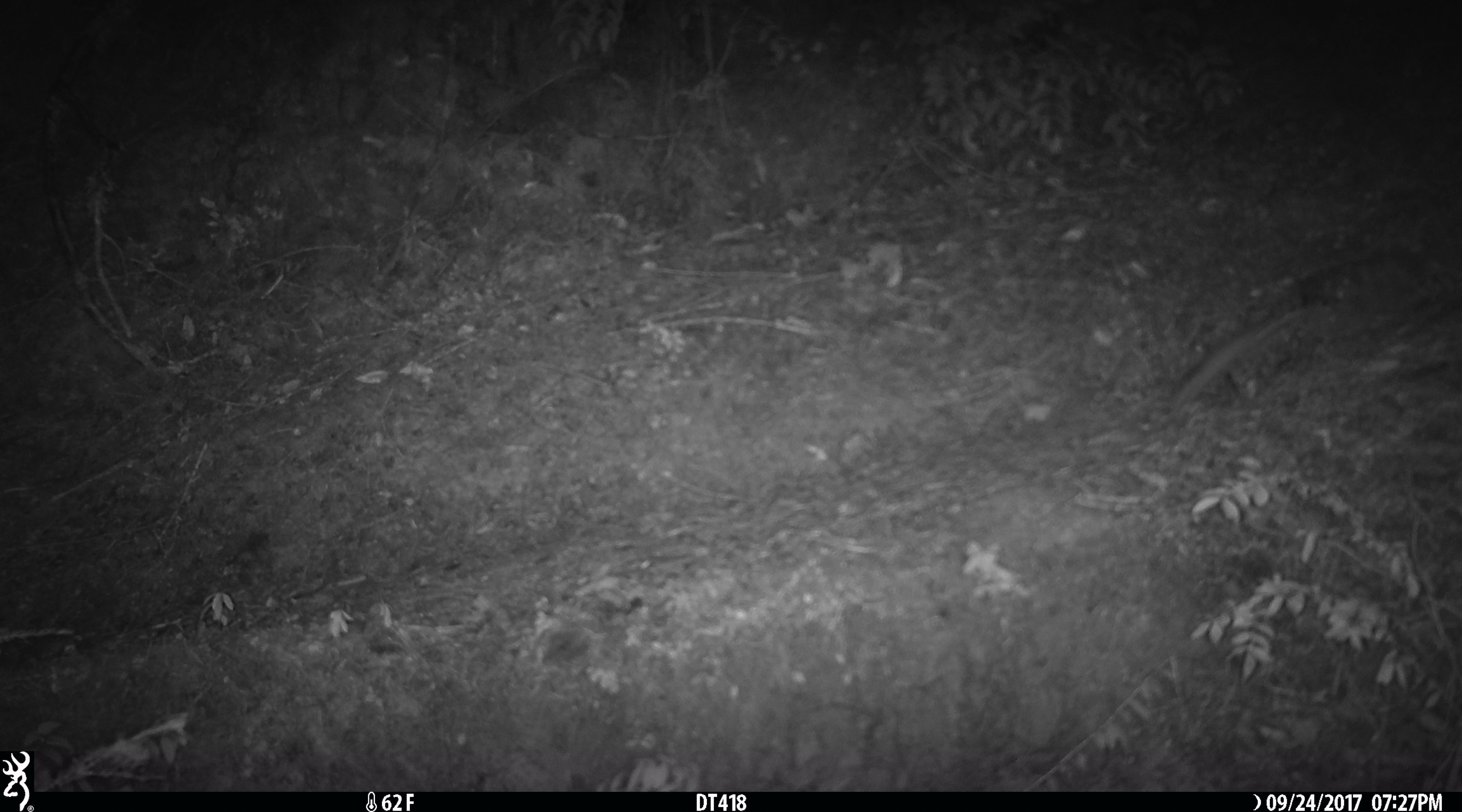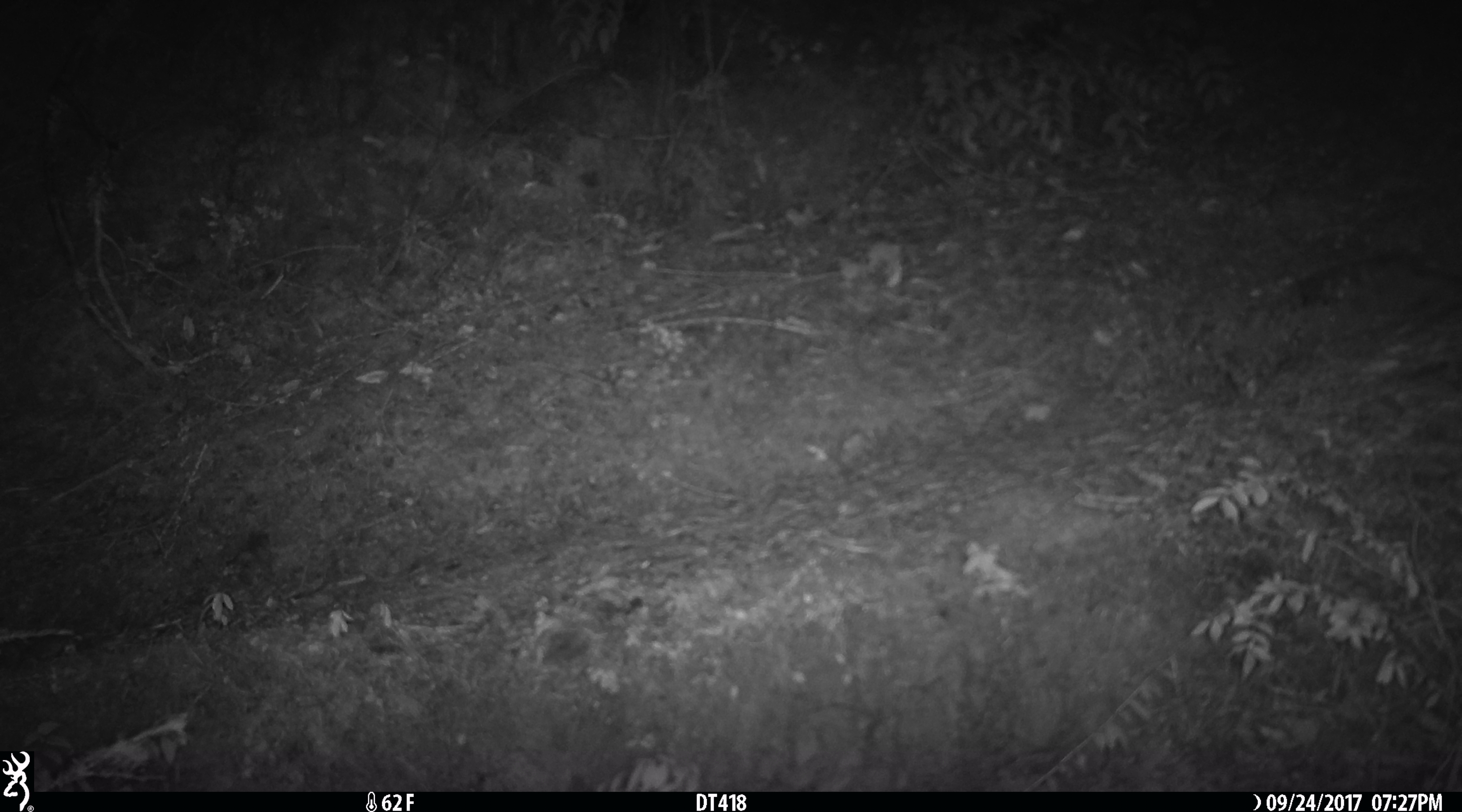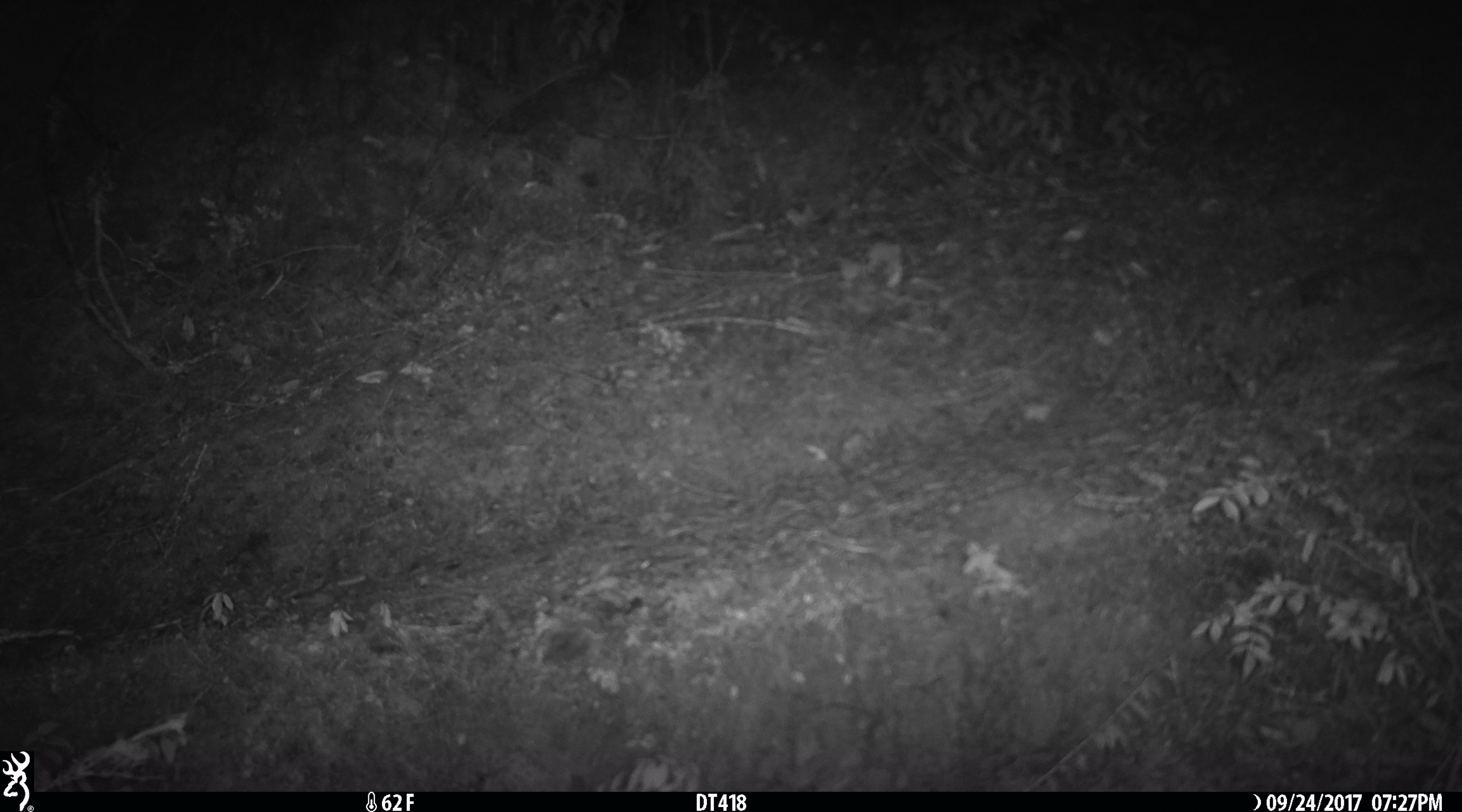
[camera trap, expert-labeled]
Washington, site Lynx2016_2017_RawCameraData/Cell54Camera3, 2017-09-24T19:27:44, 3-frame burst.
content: unidentified animal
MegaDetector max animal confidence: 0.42